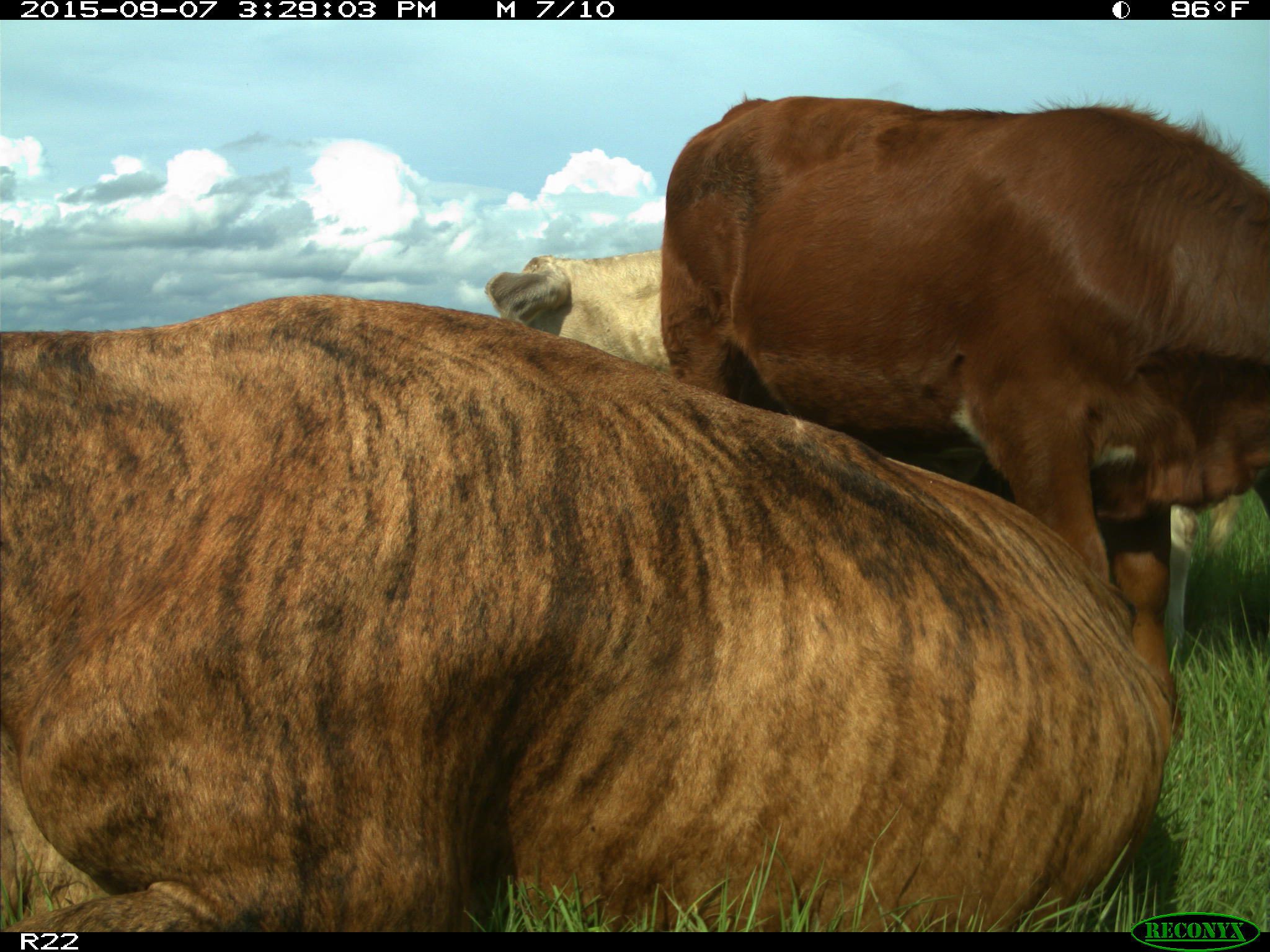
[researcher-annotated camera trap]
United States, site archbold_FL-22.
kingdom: Animalia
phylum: Chordata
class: Mammalia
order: Artiodactyla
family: Bovidae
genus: Bos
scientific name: Bos taurus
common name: domestic cow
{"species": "Bos taurus (domestic cow)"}